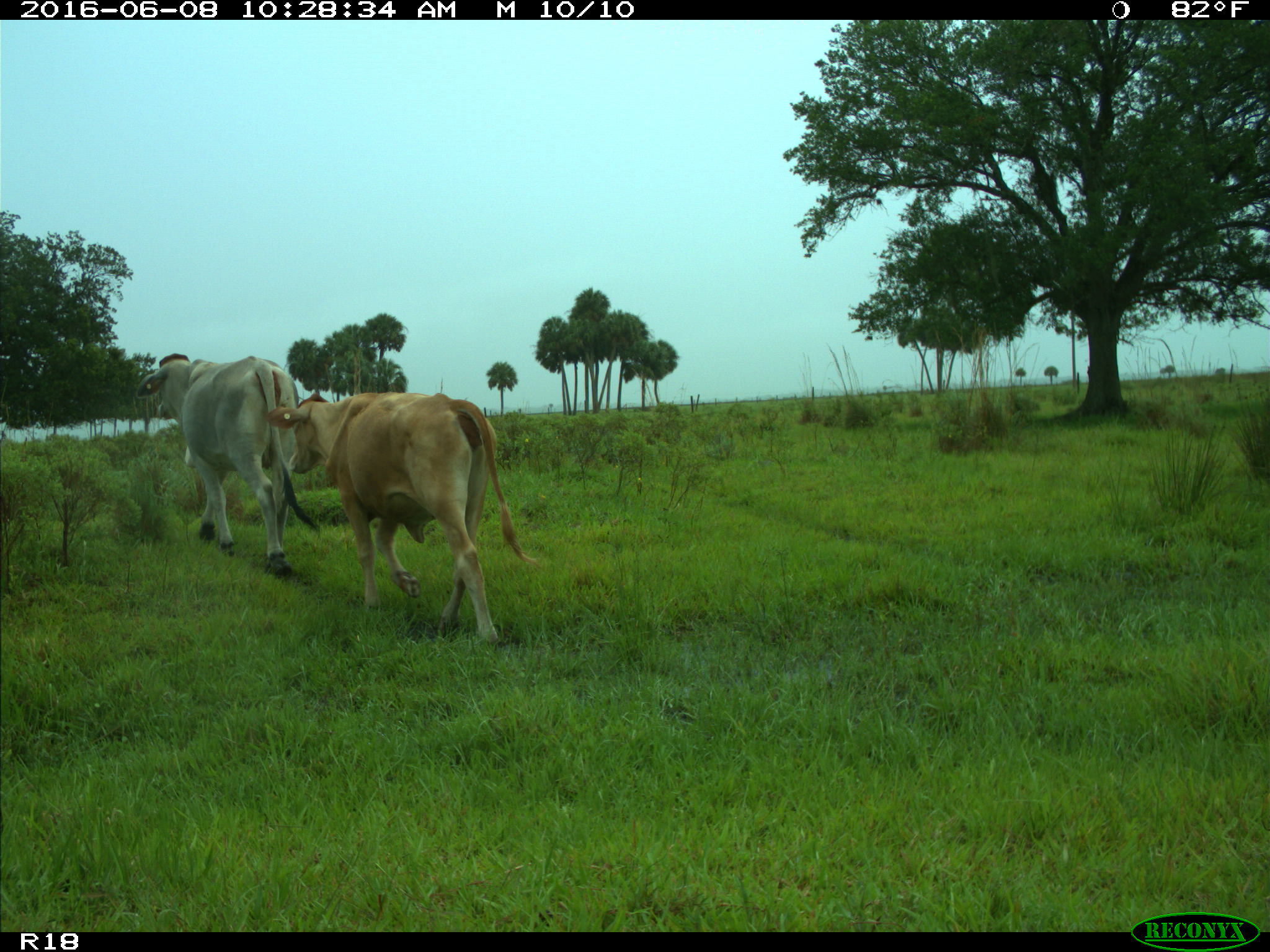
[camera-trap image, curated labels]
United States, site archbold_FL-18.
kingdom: Animalia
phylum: Chordata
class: Mammalia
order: Artiodactyla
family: Bovidae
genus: Bos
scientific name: Bos taurus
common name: domestic cow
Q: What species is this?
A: Bos taurus (domestic cow).